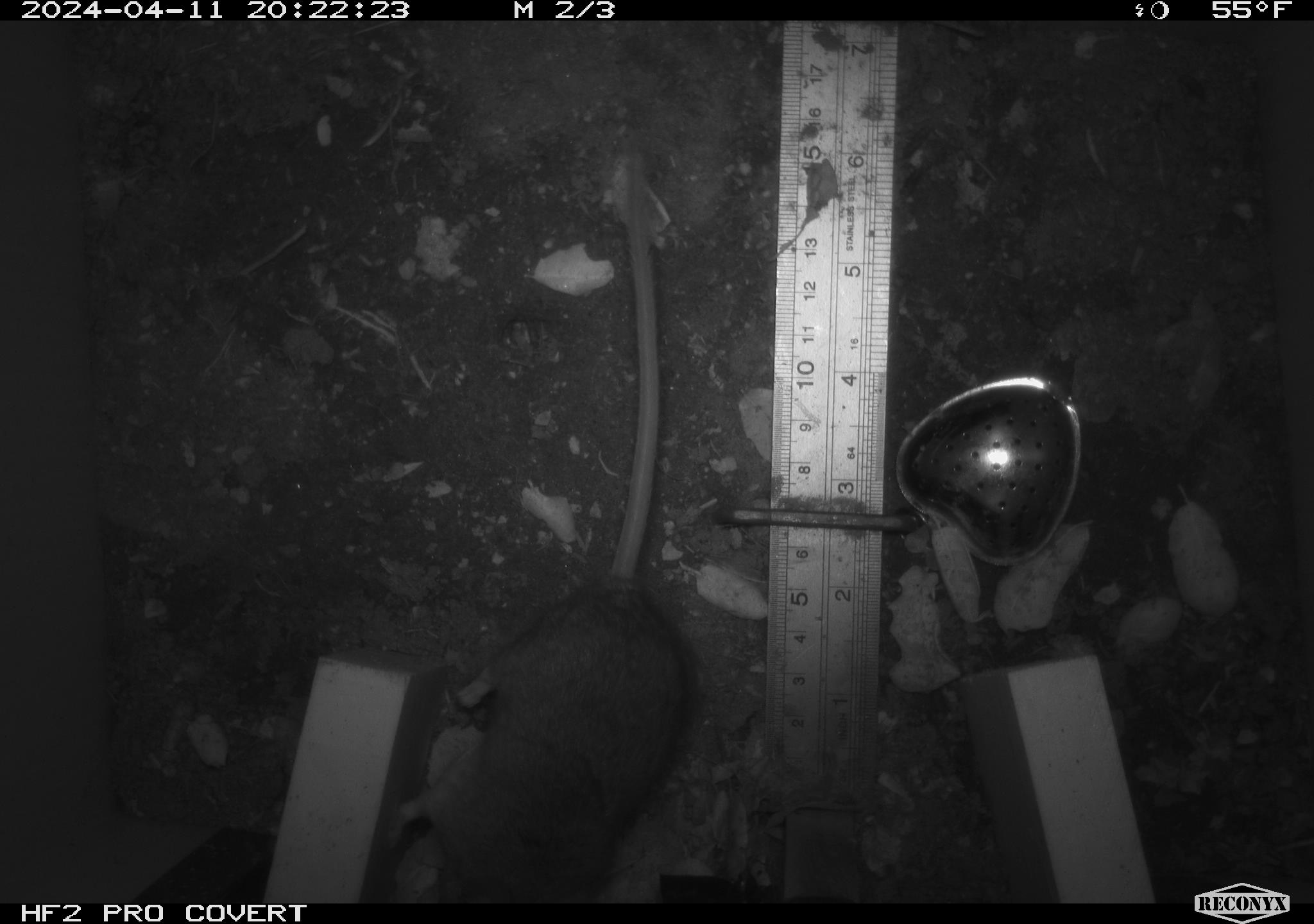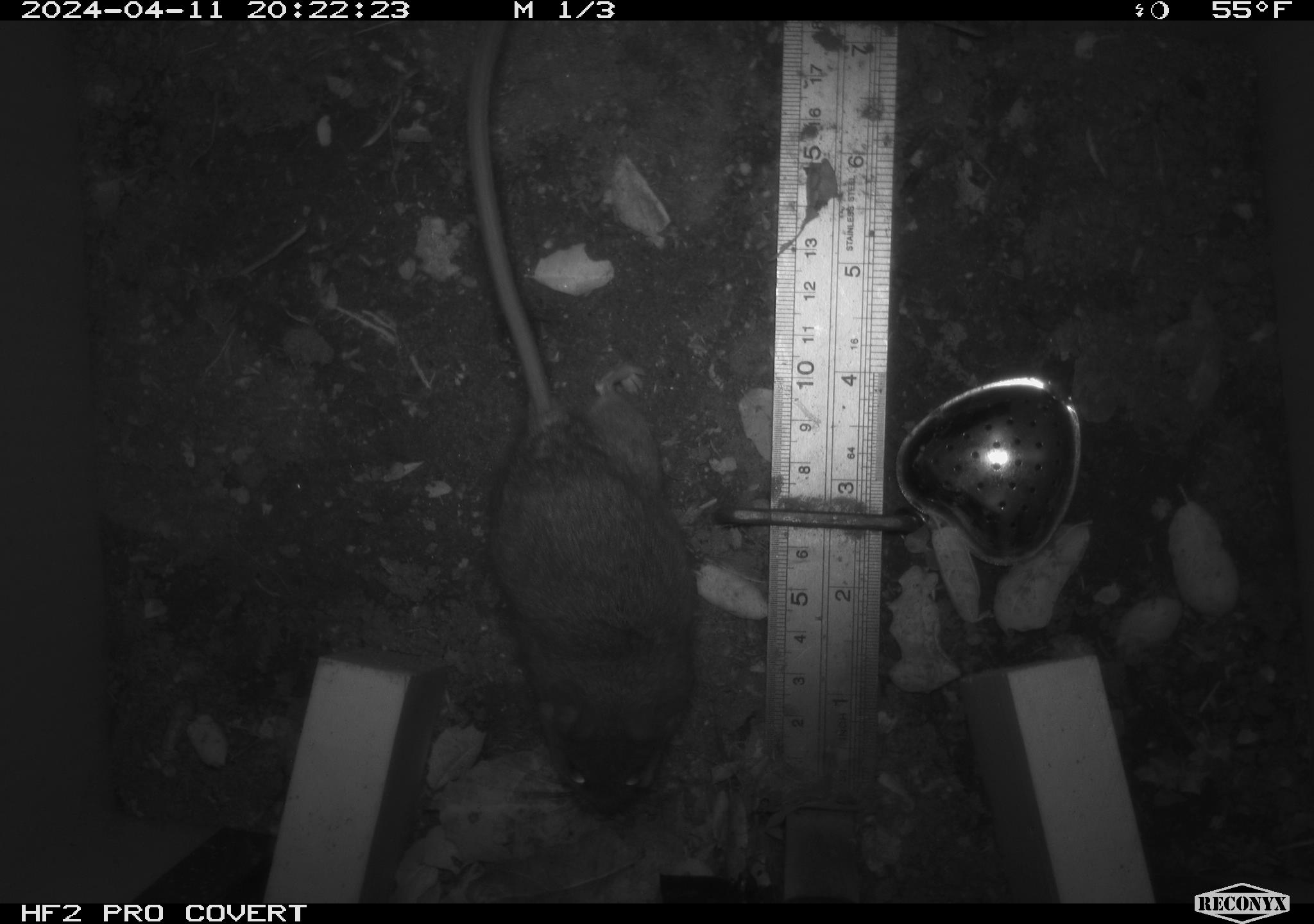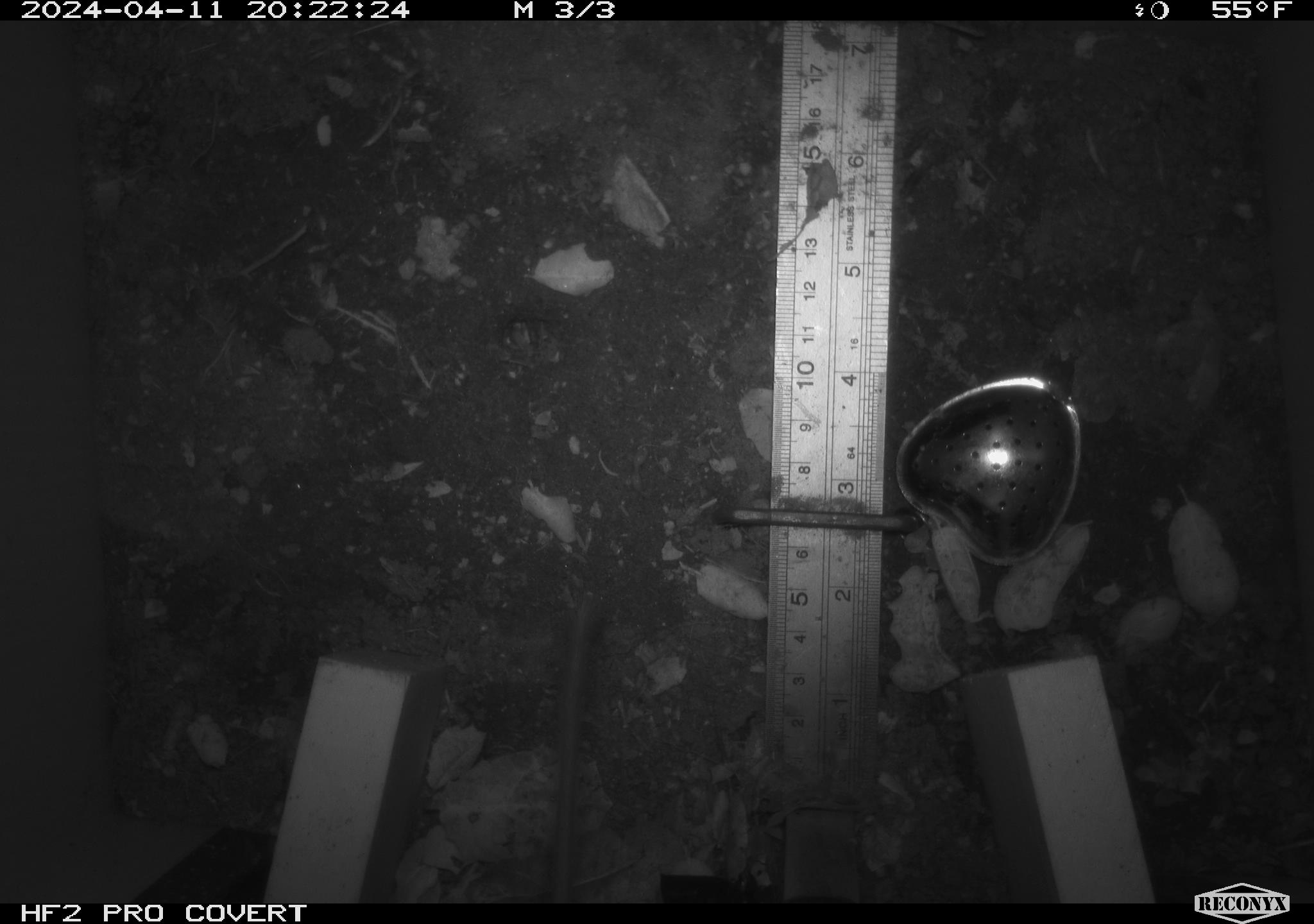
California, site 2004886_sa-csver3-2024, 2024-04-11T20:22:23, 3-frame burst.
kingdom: Animalia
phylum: Chordata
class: Mammalia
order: Rodentia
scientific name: Rodentia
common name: rodent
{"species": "rodent (Rodentia)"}